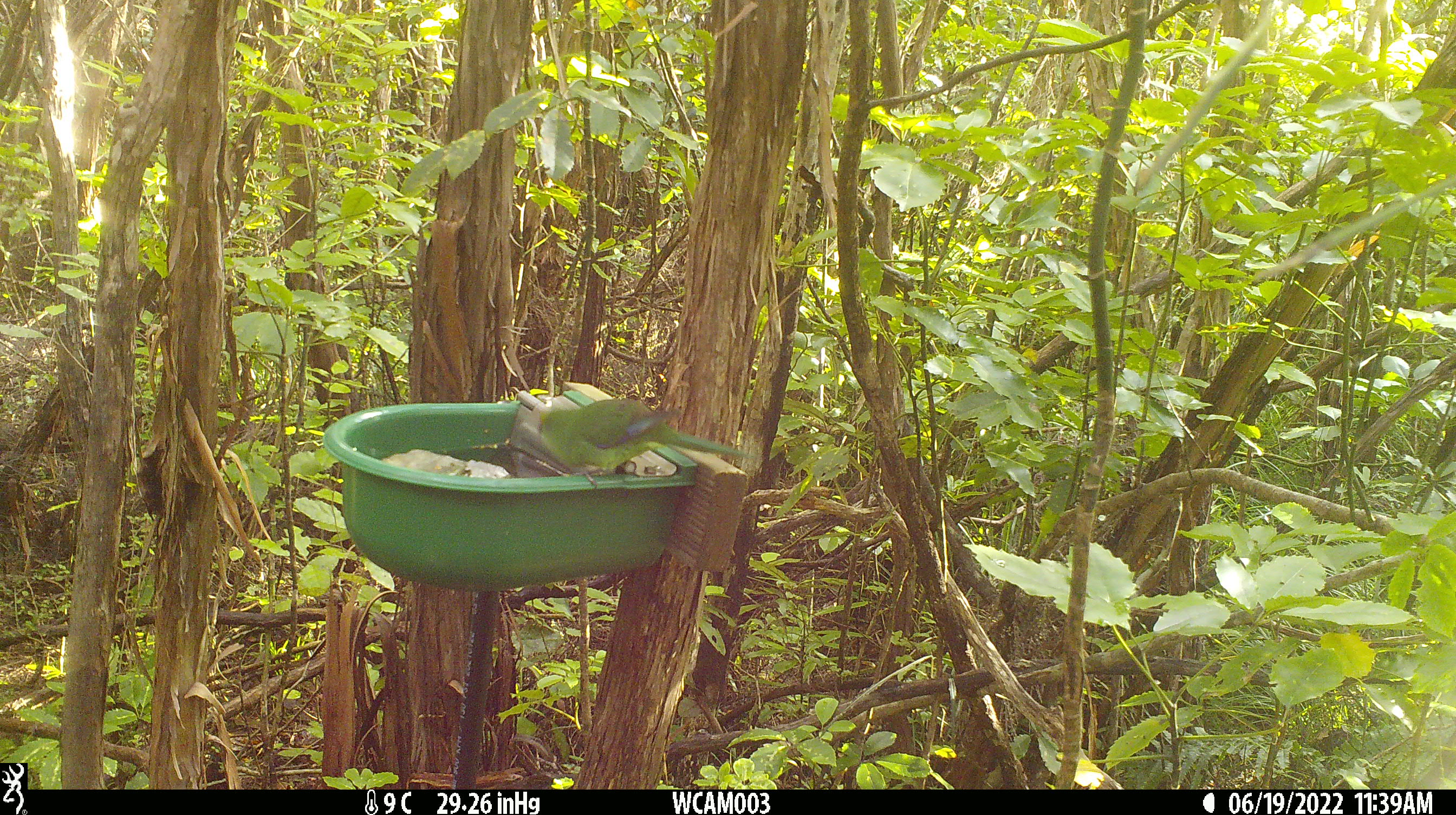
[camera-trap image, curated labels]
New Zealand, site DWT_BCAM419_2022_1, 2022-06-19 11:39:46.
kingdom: Animalia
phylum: Chordata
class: Aves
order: Psittaciformes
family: Psittaculidae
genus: Cyanoramphus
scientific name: Cyanoramphus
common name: parakeet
Parakeet (Cyanoramphus).